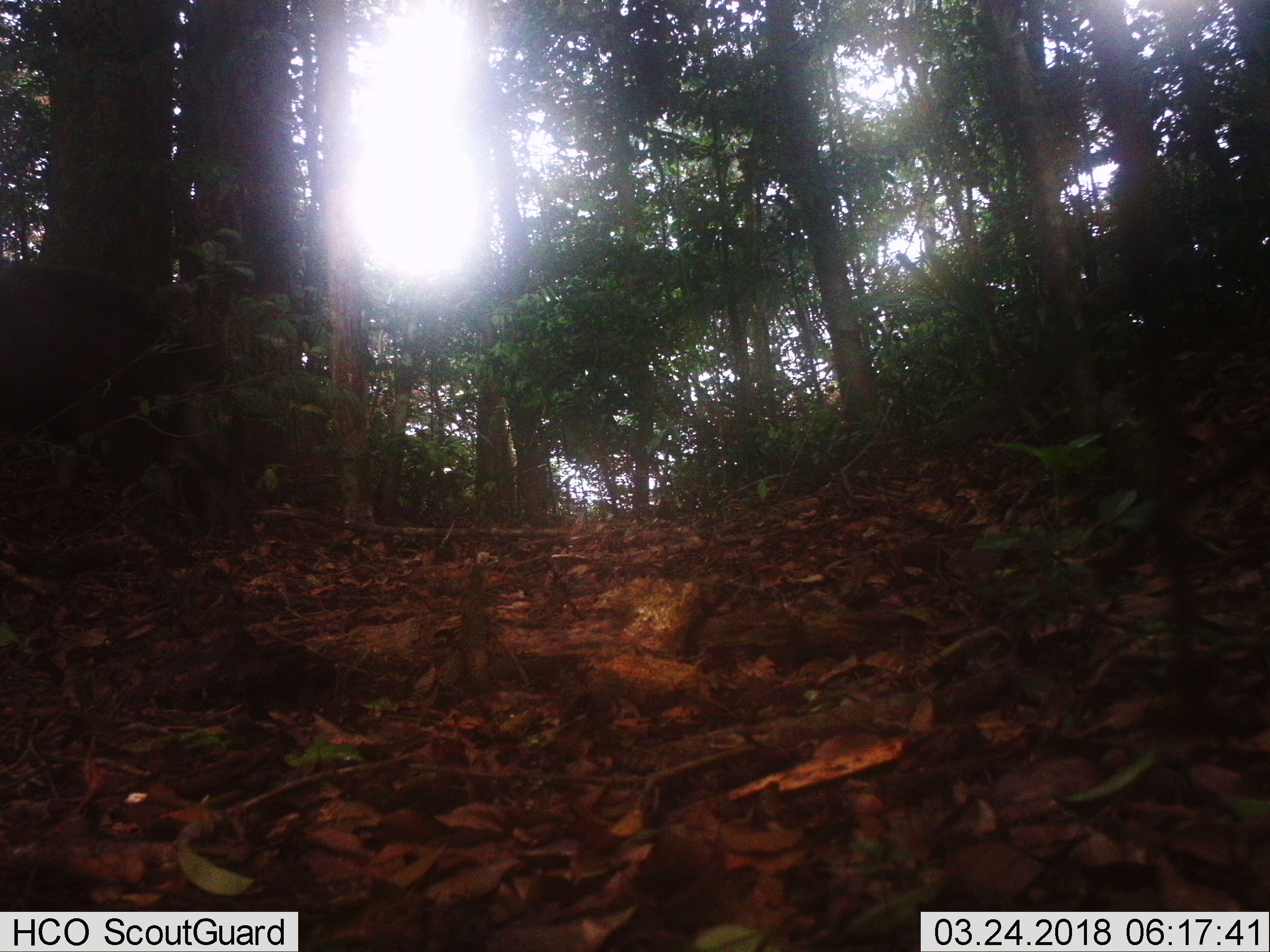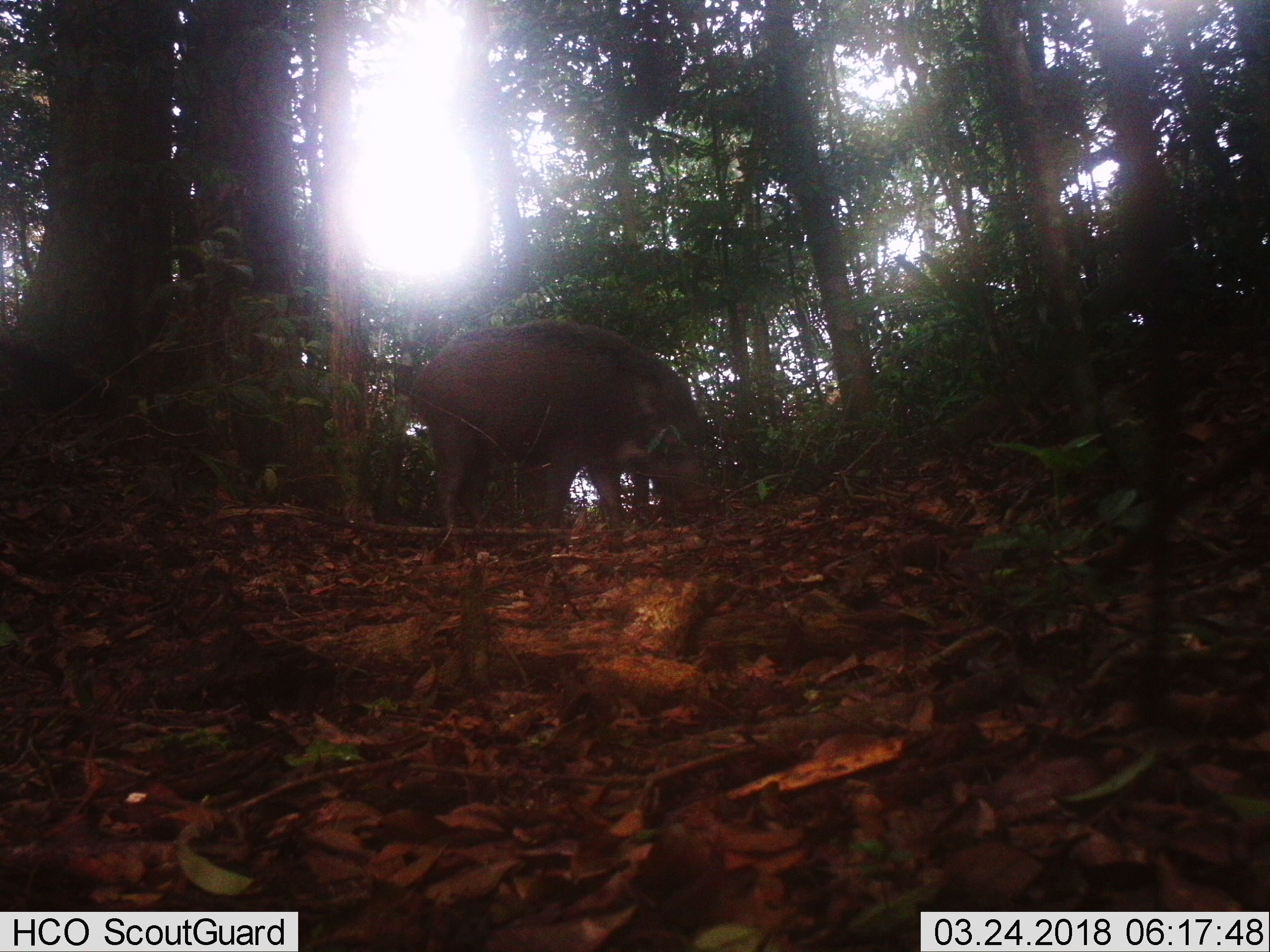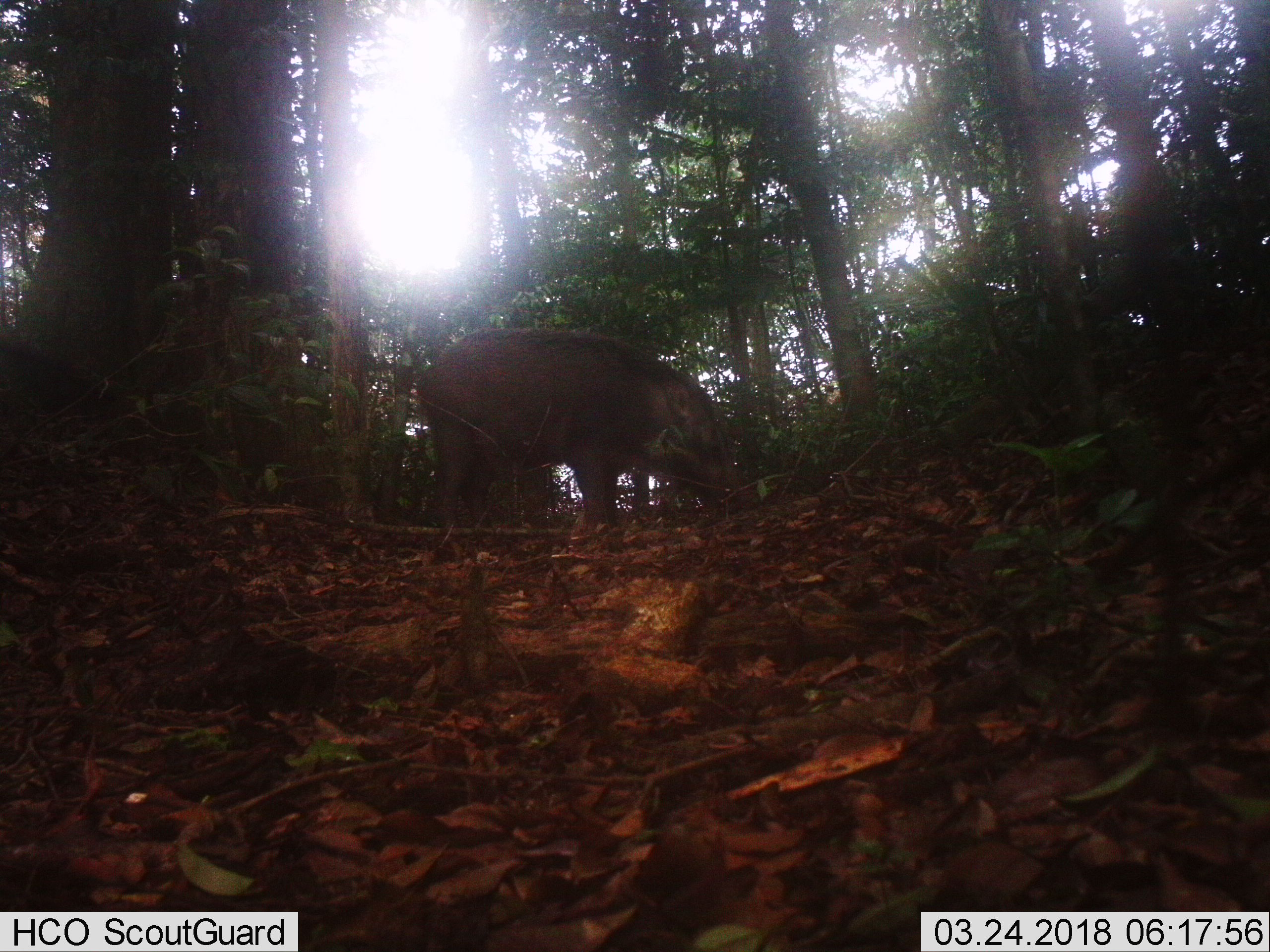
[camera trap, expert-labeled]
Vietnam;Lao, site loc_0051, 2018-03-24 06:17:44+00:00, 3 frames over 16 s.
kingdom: Animalia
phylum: Chordata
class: Mammalia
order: Artiodactyla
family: Suidae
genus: Sus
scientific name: Sus scrofa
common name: eurasian wild pig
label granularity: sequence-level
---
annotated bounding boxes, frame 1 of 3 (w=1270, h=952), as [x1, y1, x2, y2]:
eurasian wild pig: [0, 260, 247, 537]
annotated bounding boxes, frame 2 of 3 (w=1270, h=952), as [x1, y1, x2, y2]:
eurasian wild pig: [409, 319, 713, 540]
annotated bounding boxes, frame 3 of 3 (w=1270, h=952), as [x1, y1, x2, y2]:
eurasian wild pig: [416, 327, 760, 546]